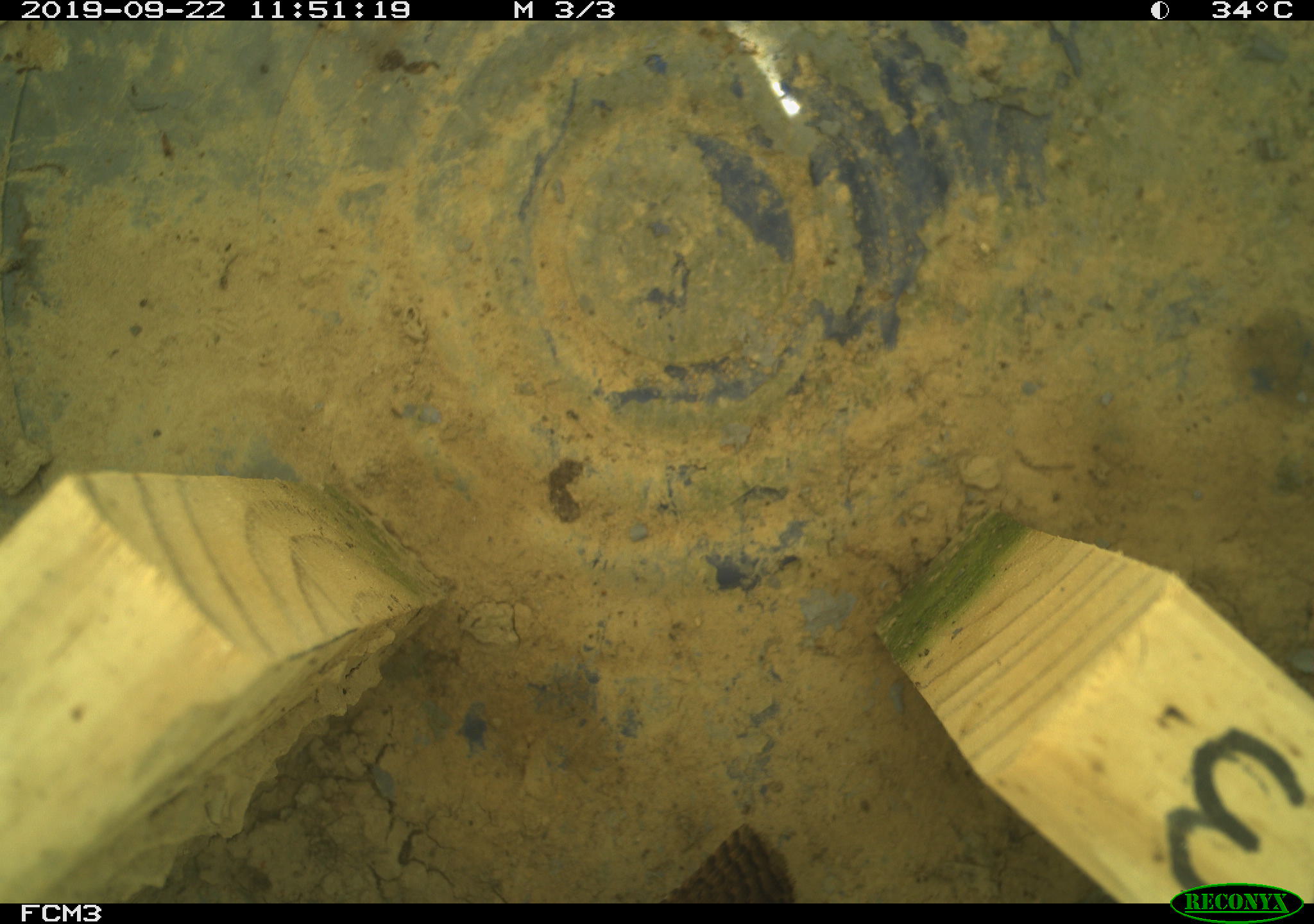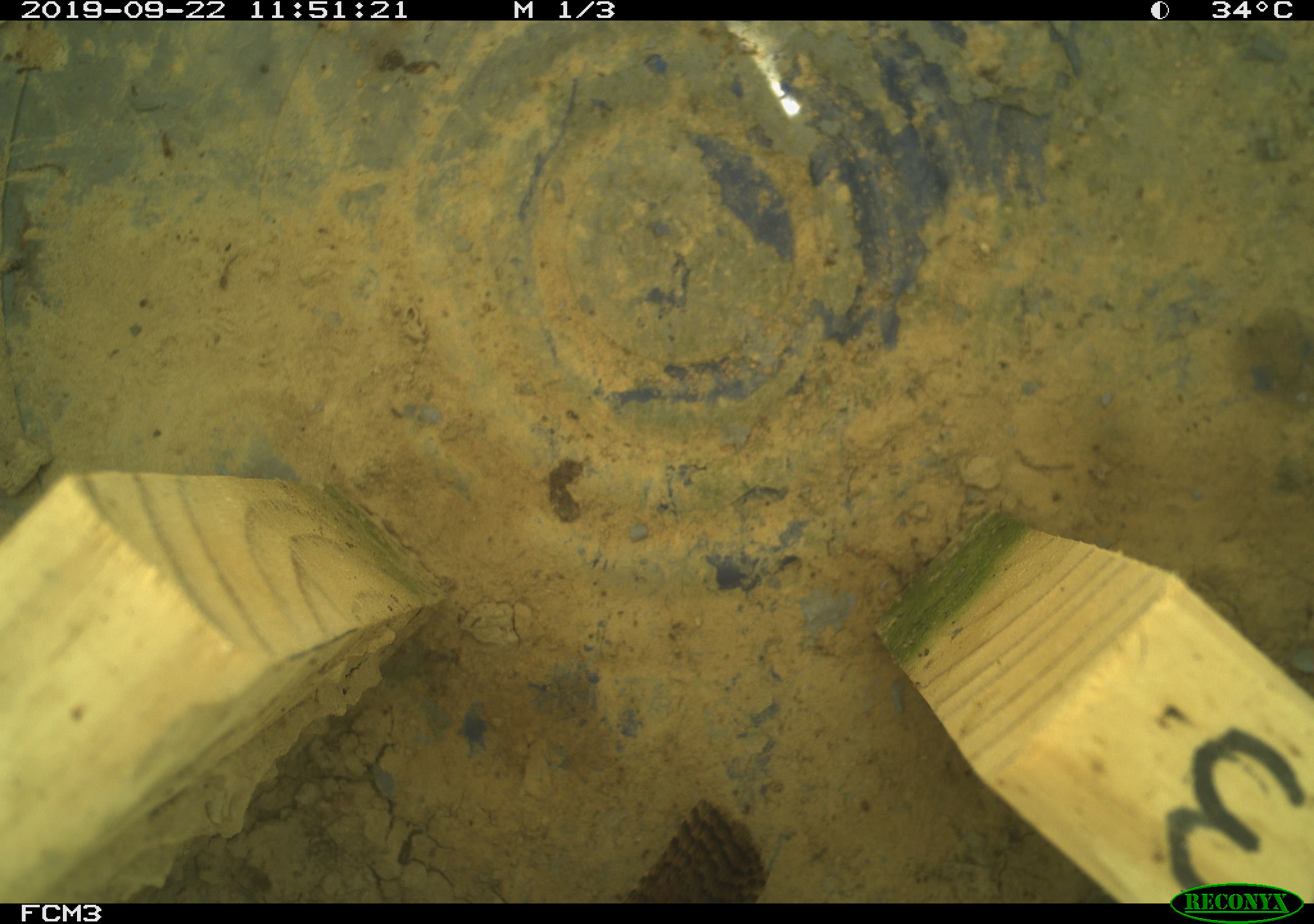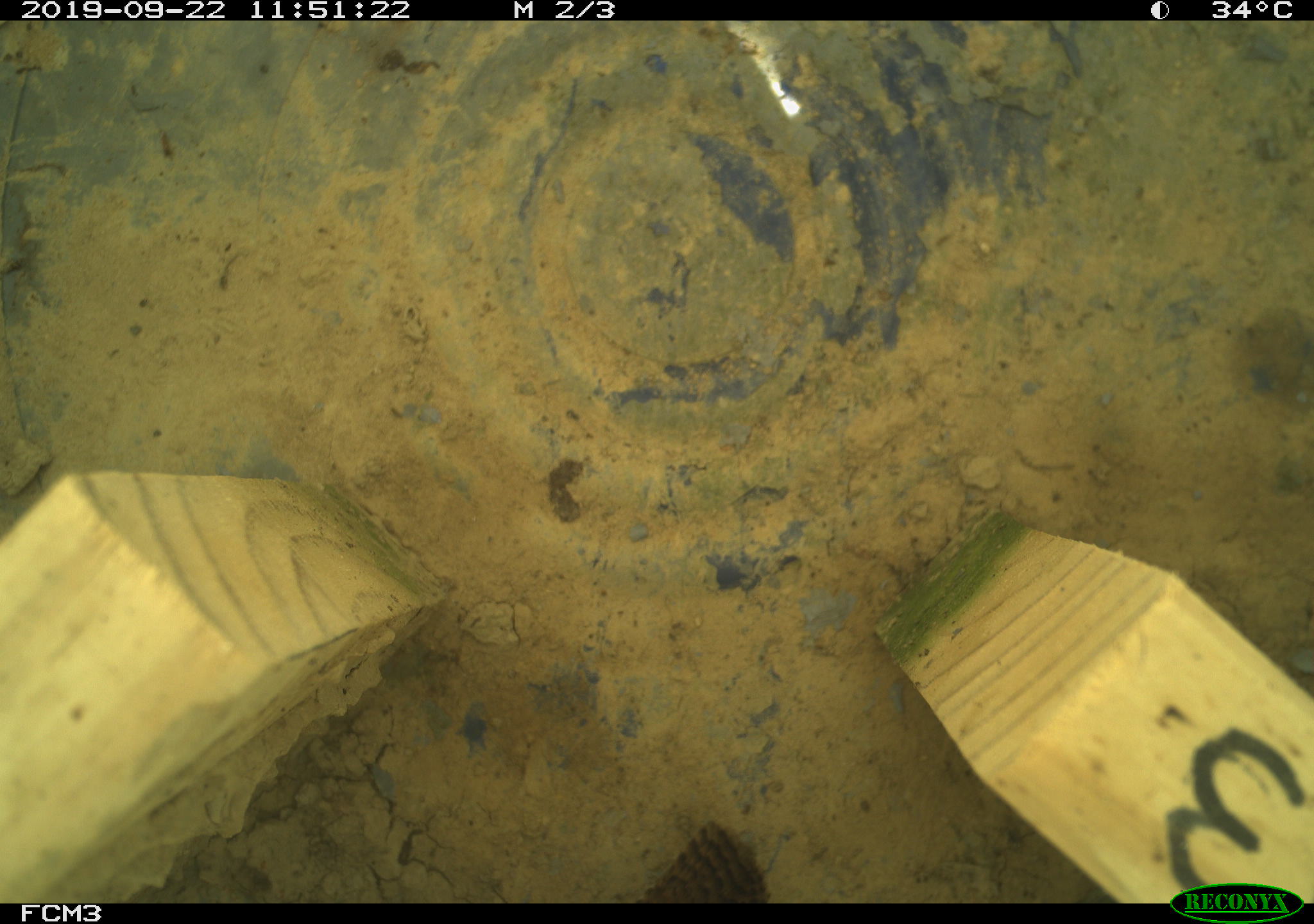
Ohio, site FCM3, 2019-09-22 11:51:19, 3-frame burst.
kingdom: Animalia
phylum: Chordata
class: Aves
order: Passeriformes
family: Troglodytidae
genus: Troglodytes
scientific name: Troglodytes aedon aedon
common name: northern house wren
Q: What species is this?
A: Northern house wren (Troglodytes aedon aedon).